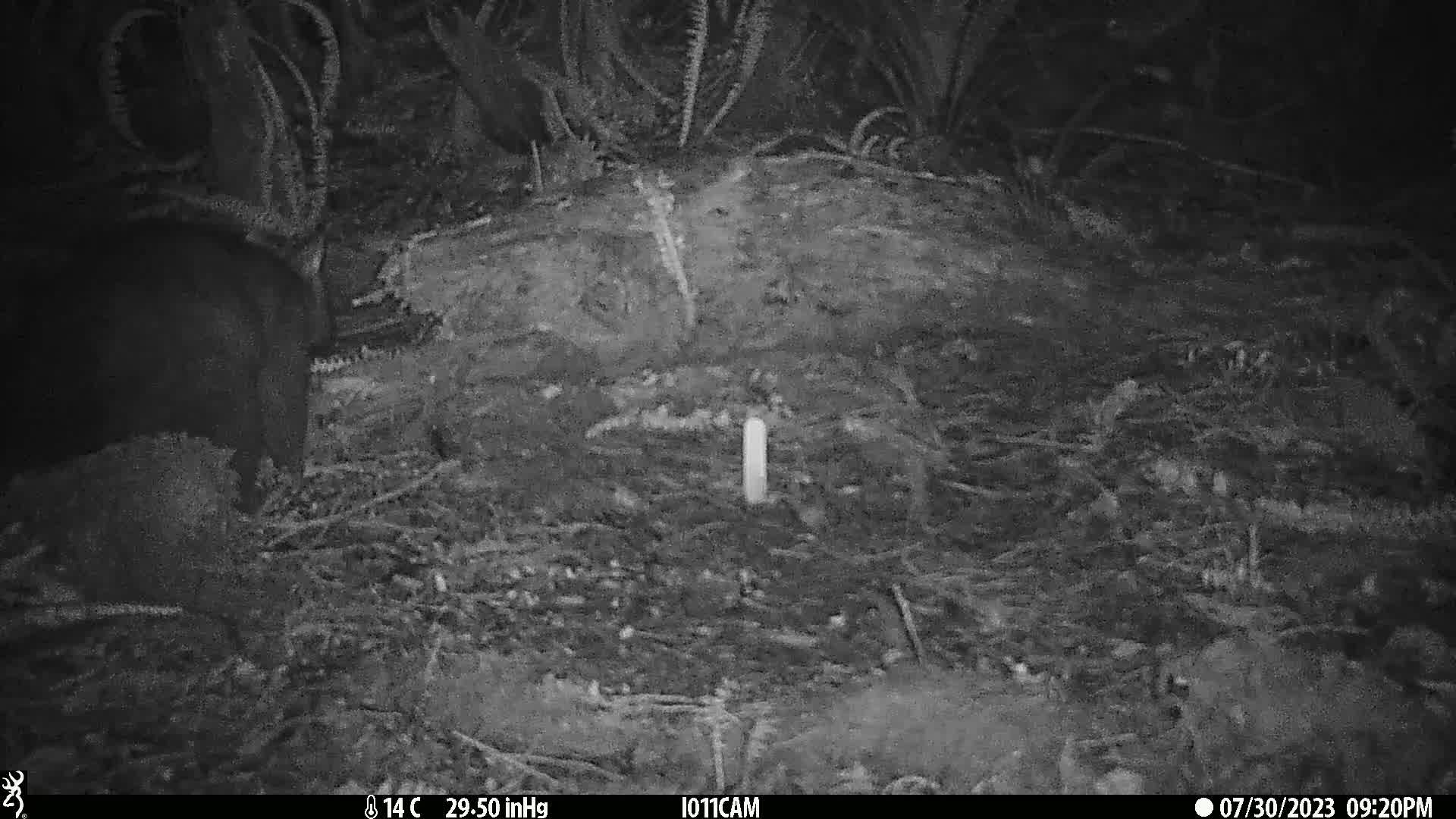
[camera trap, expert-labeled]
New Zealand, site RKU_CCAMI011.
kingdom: Animalia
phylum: Chordata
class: Mammalia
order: Diprotodontia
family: Phalangeridae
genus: Trichosurus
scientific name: Trichosurus vulpecula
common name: common brushtail possum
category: possum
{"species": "possum (common brushtail possum) (Trichosurus vulpecula)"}